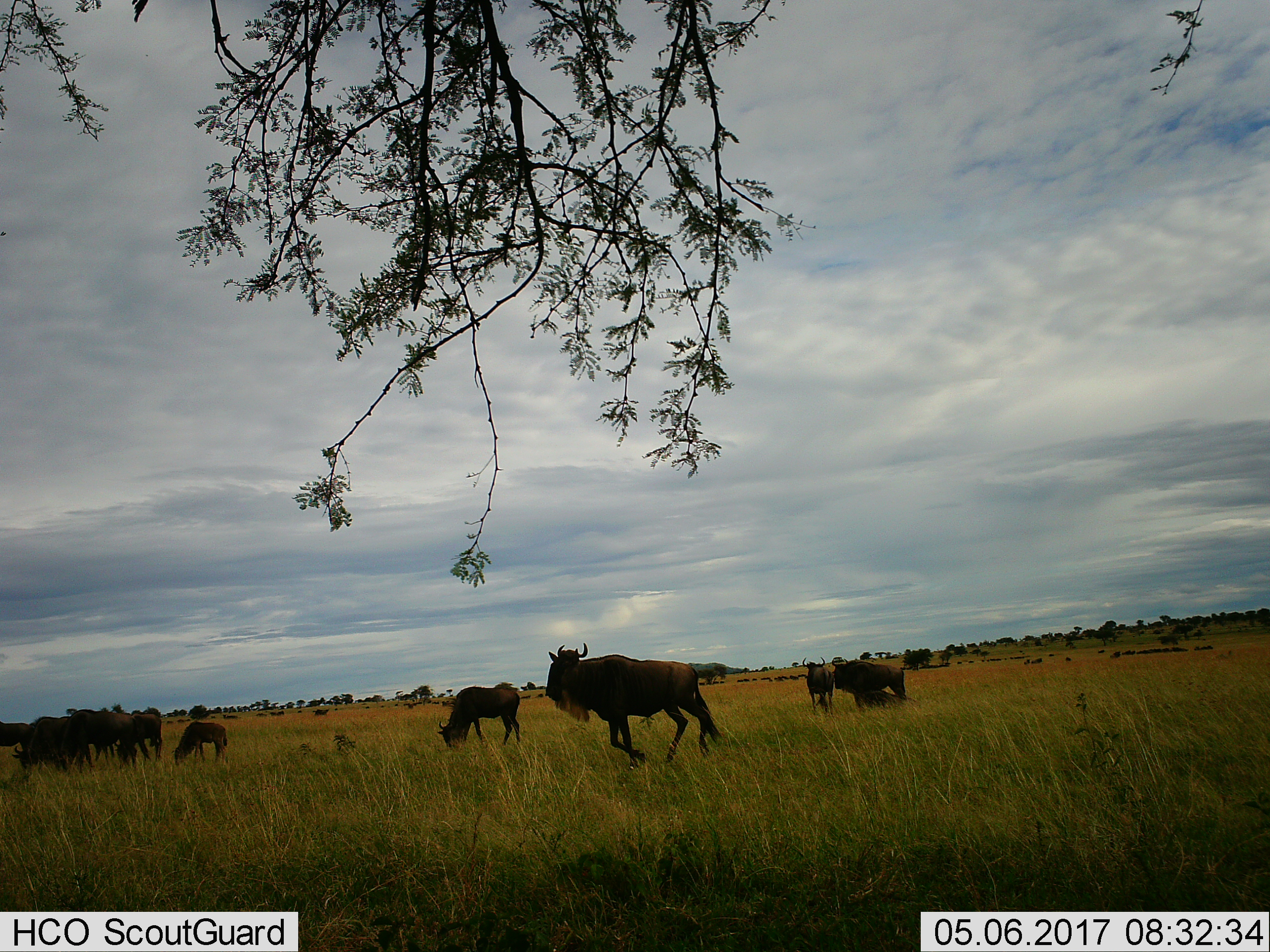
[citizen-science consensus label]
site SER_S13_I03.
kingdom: Animalia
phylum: Chordata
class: Mammalia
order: Artiodactyla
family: Bovidae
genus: Connochaetes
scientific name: Connochaetes taurinus taurinus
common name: blue wildebeest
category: wildebeestblue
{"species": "wildebeestblue (blue wildebeest) (Connochaetes taurinus taurinus)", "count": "9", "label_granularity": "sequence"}